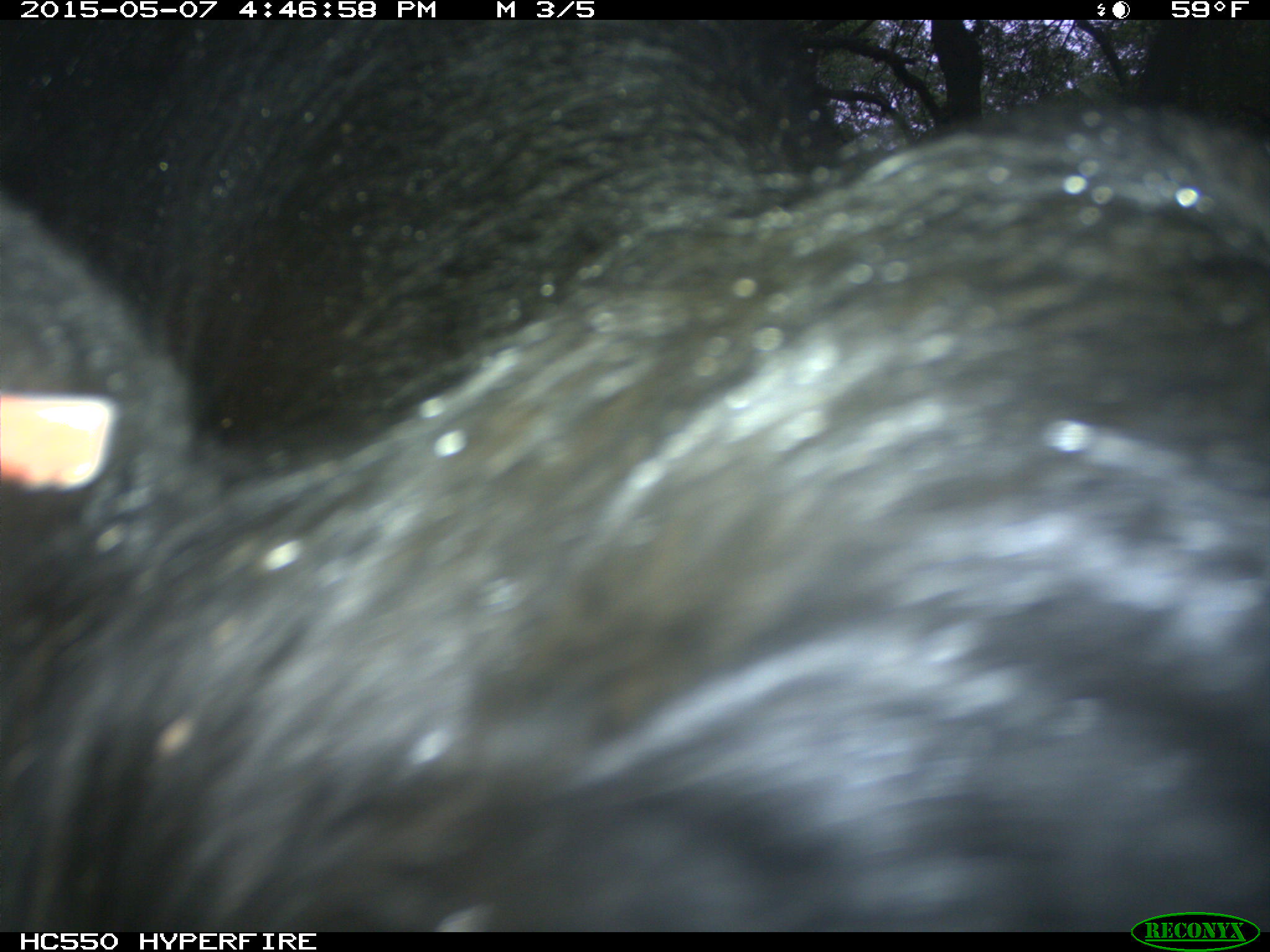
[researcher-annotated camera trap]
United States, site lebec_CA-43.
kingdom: Animalia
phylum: Chordata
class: Mammalia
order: Artiodactyla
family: Bovidae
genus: Bos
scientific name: Bos taurus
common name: domestic cow